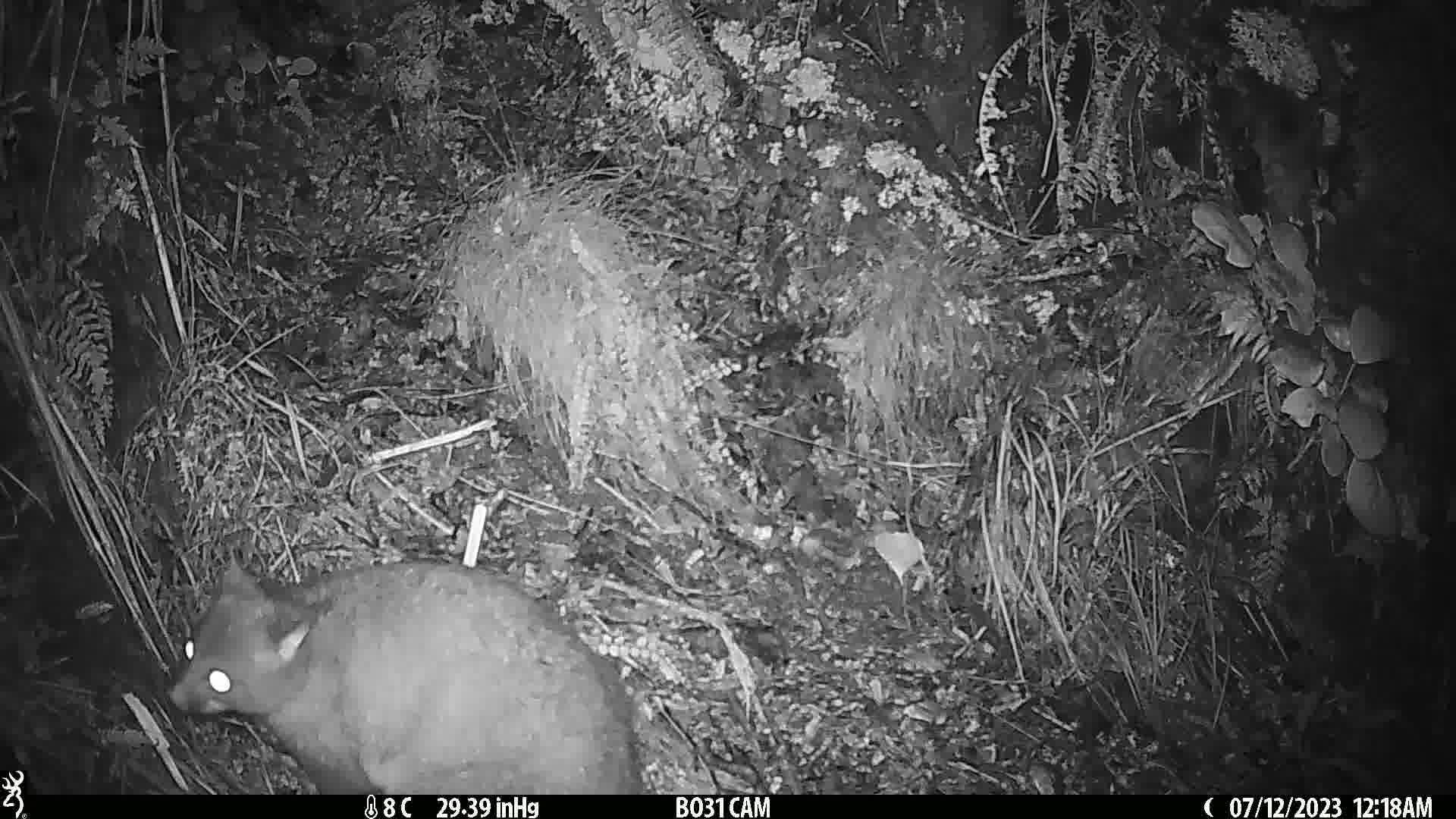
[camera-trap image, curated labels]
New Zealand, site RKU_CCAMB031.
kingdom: Animalia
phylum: Chordata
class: Mammalia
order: Diprotodontia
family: Phalangeridae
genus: Trichosurus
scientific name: Trichosurus vulpecula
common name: common brushtail possum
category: possum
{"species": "possum (common brushtail possum) (Trichosurus vulpecula)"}